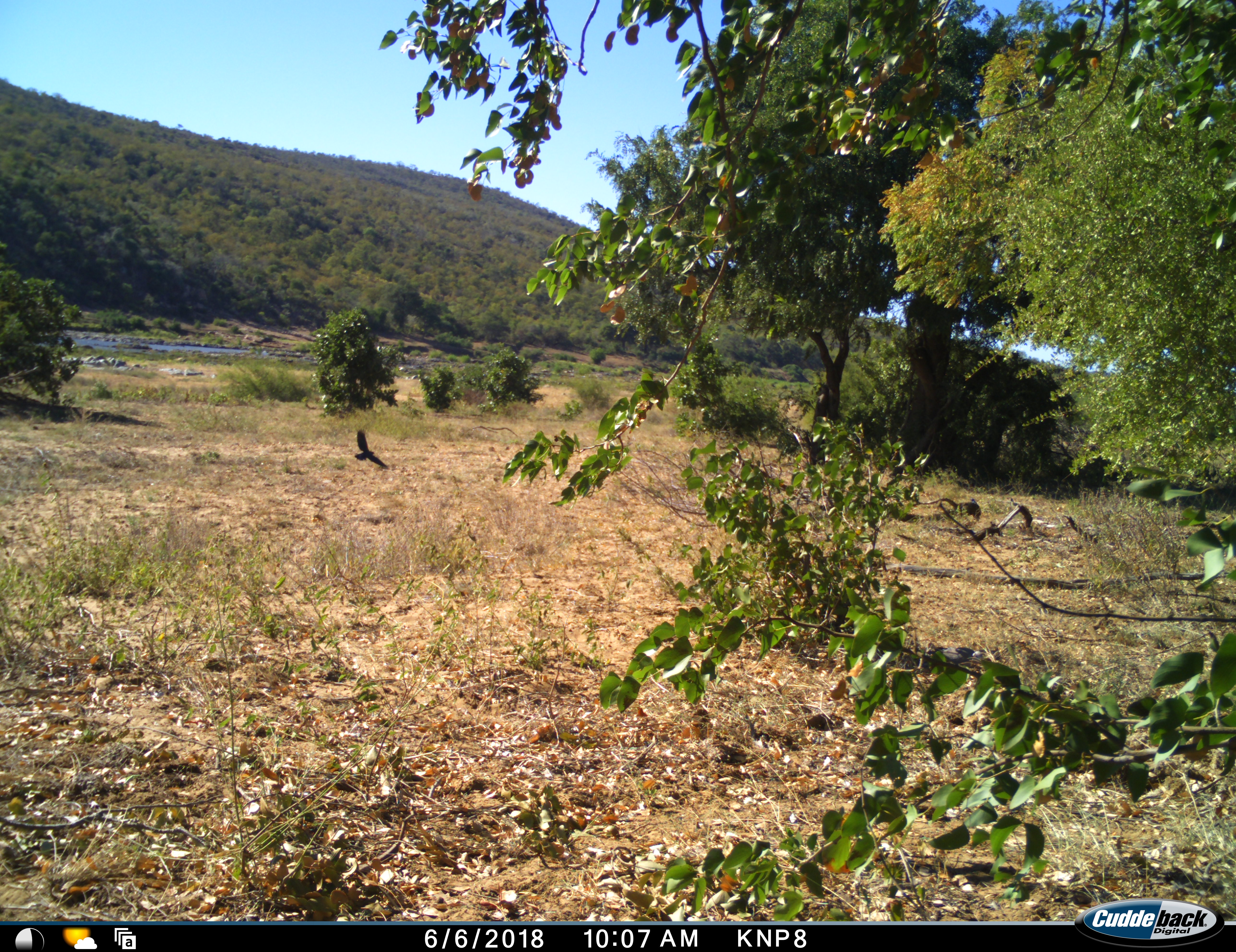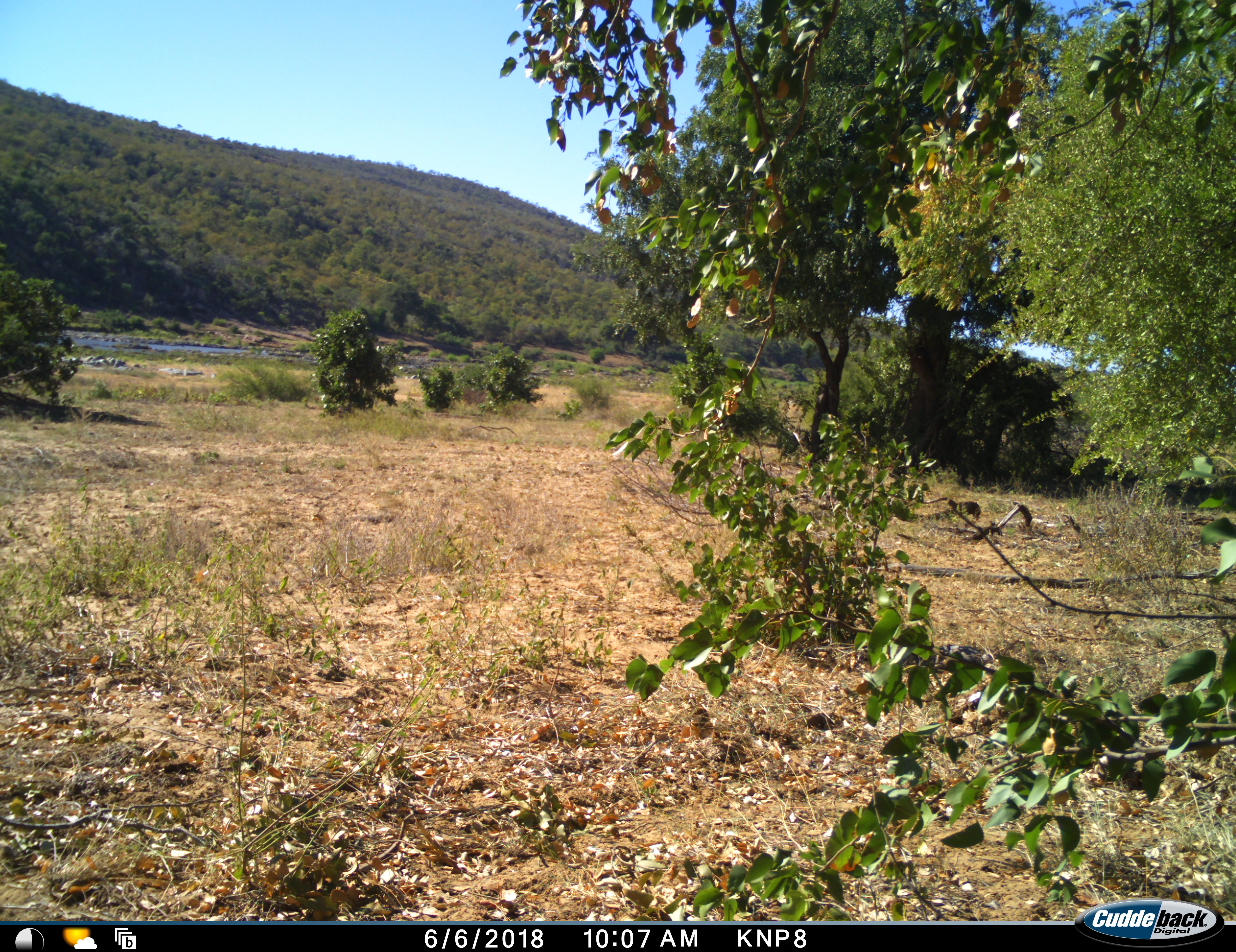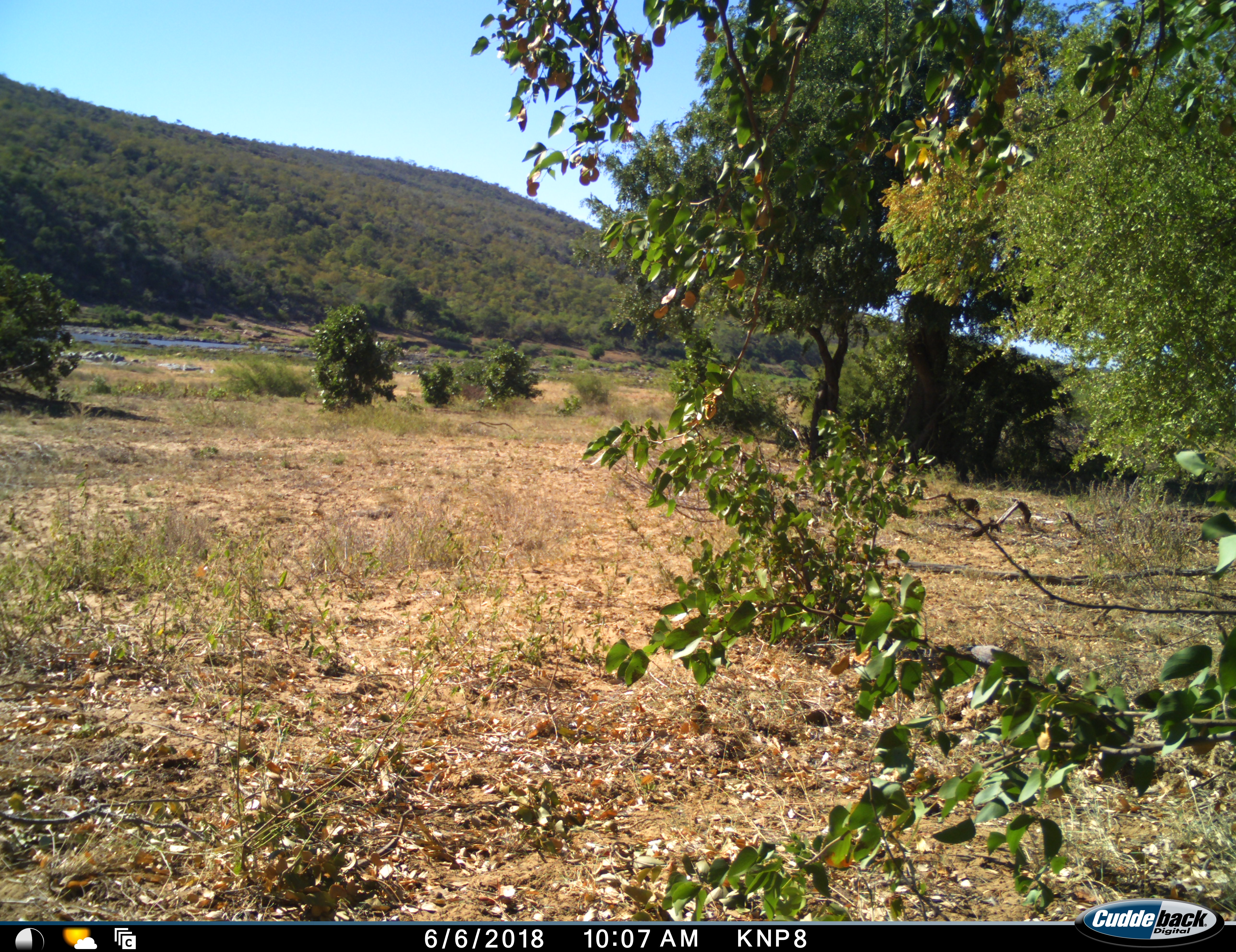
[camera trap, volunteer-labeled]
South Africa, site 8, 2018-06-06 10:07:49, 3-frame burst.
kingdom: Animalia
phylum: Chordata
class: Aves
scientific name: Aves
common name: bird of prey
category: birdsofprey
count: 1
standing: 0%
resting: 0%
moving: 100%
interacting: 0%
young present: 0%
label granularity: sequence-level